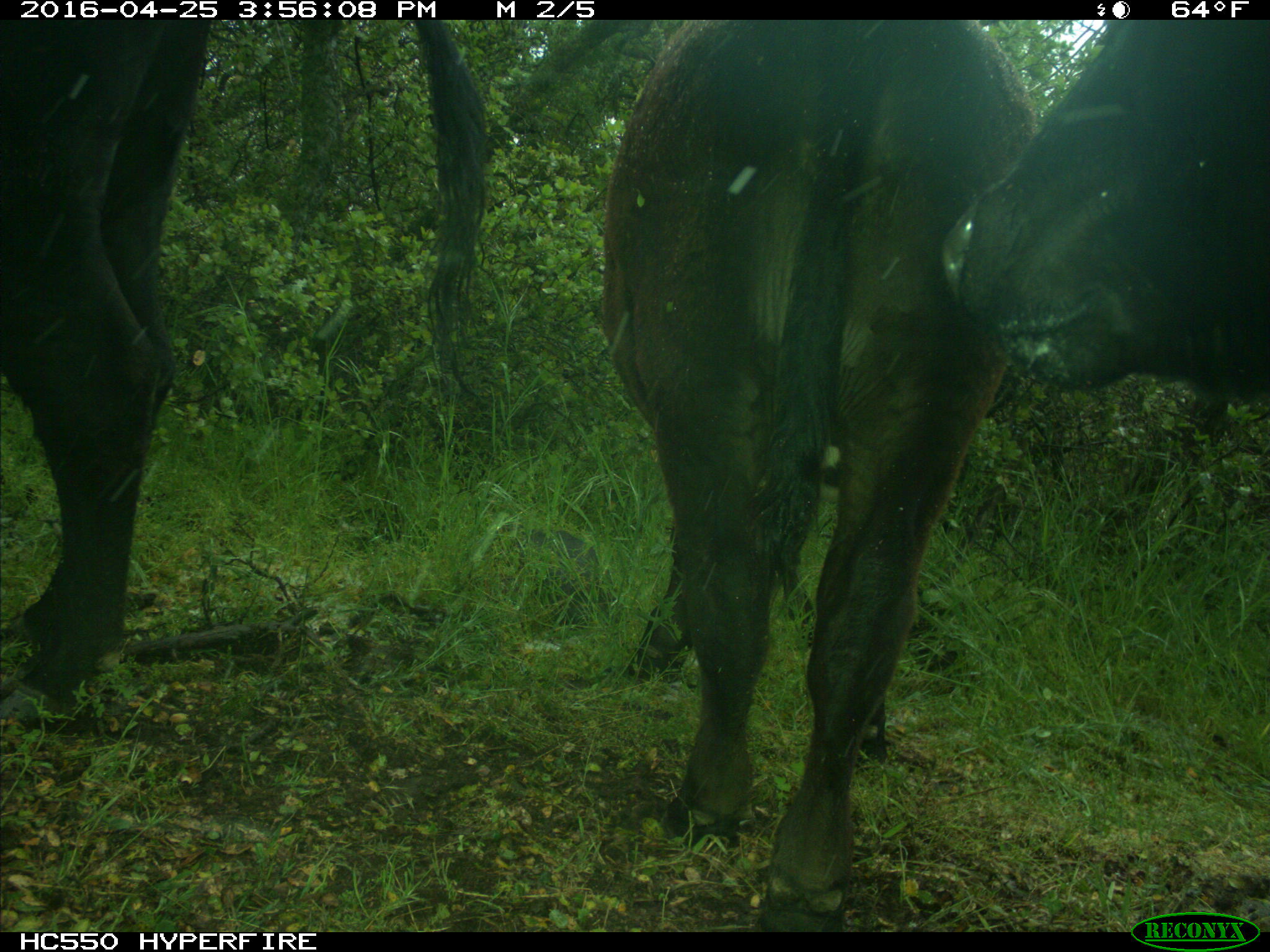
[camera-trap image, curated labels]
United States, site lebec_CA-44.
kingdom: Animalia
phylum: Chordata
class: Mammalia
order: Artiodactyla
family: Bovidae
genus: Bos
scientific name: Bos taurus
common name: domestic cow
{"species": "Bos taurus (domestic cow)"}